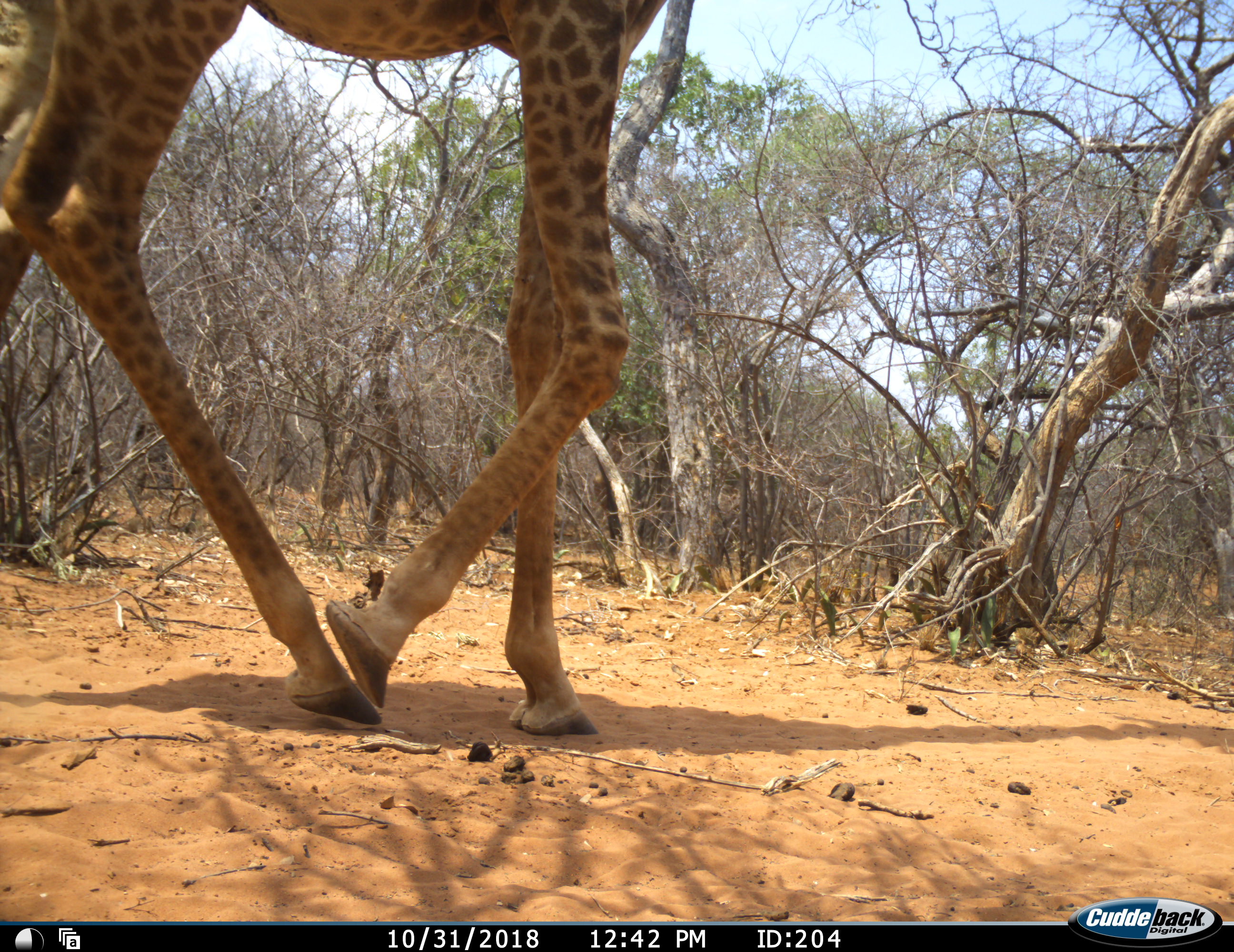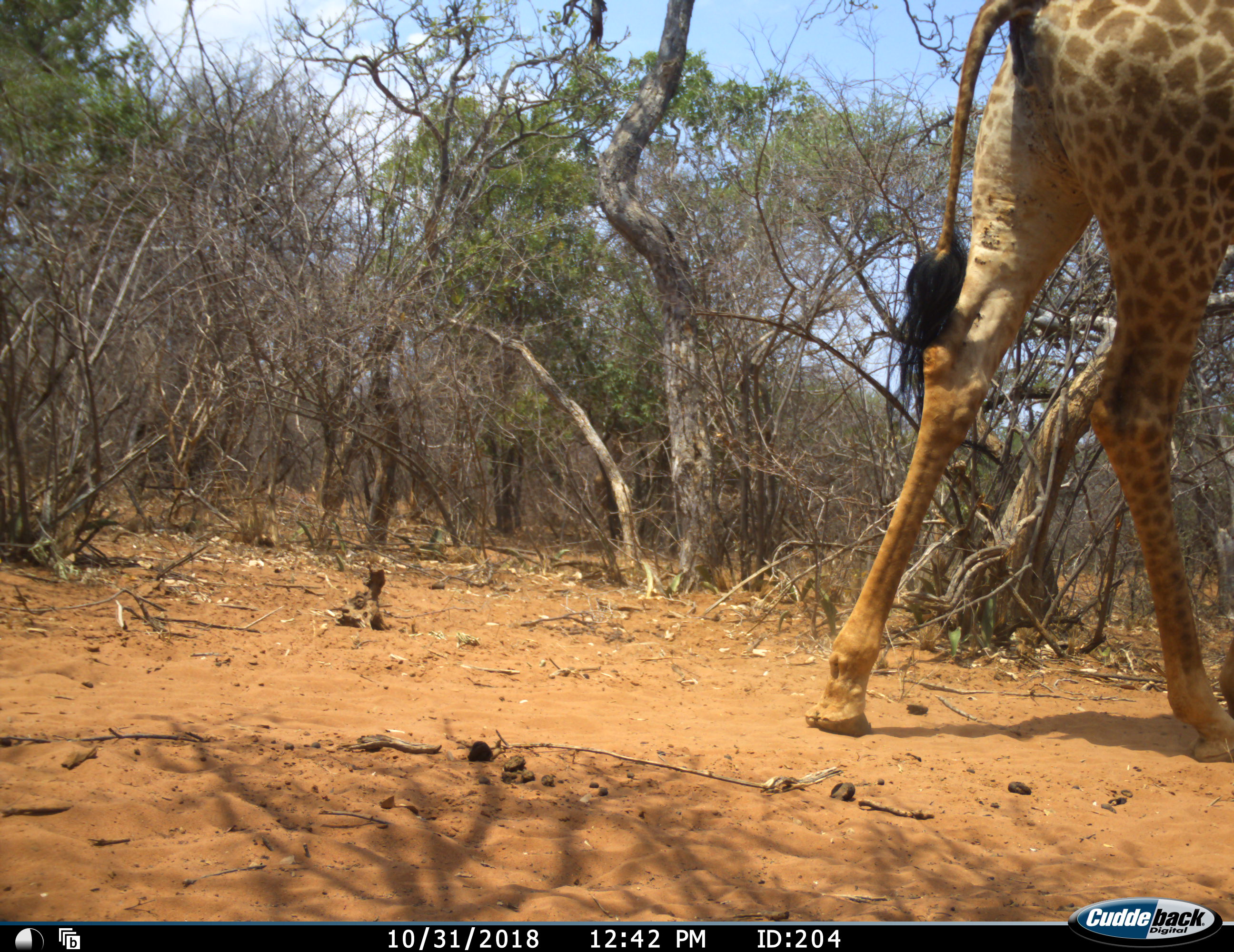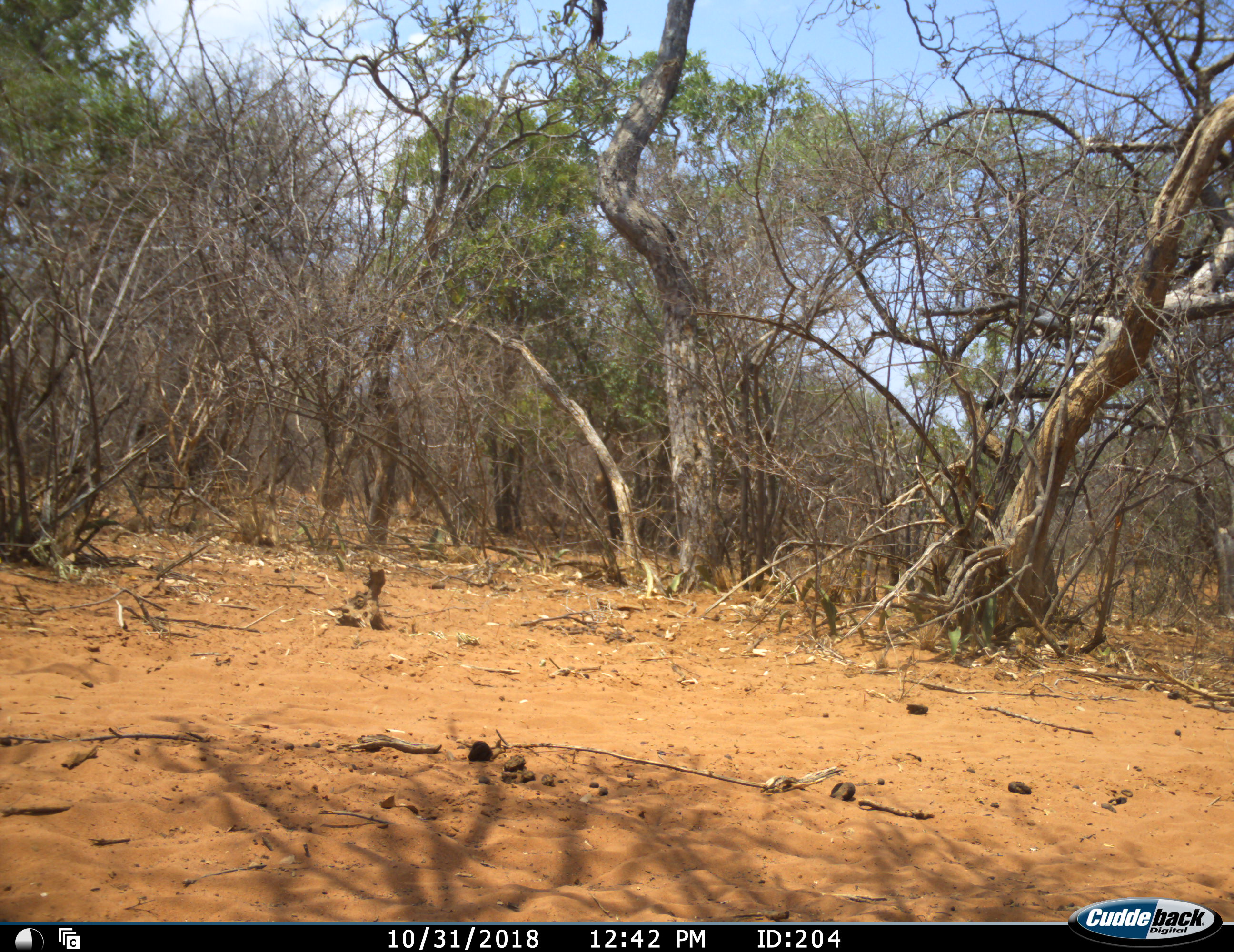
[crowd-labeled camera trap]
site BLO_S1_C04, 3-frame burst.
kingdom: Animalia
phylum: Chordata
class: Mammalia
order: Artiodactyla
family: Giraffidae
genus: Giraffa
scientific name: Giraffa camelopardalis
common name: giraffe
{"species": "giraffe (Giraffa camelopardalis)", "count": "1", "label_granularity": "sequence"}